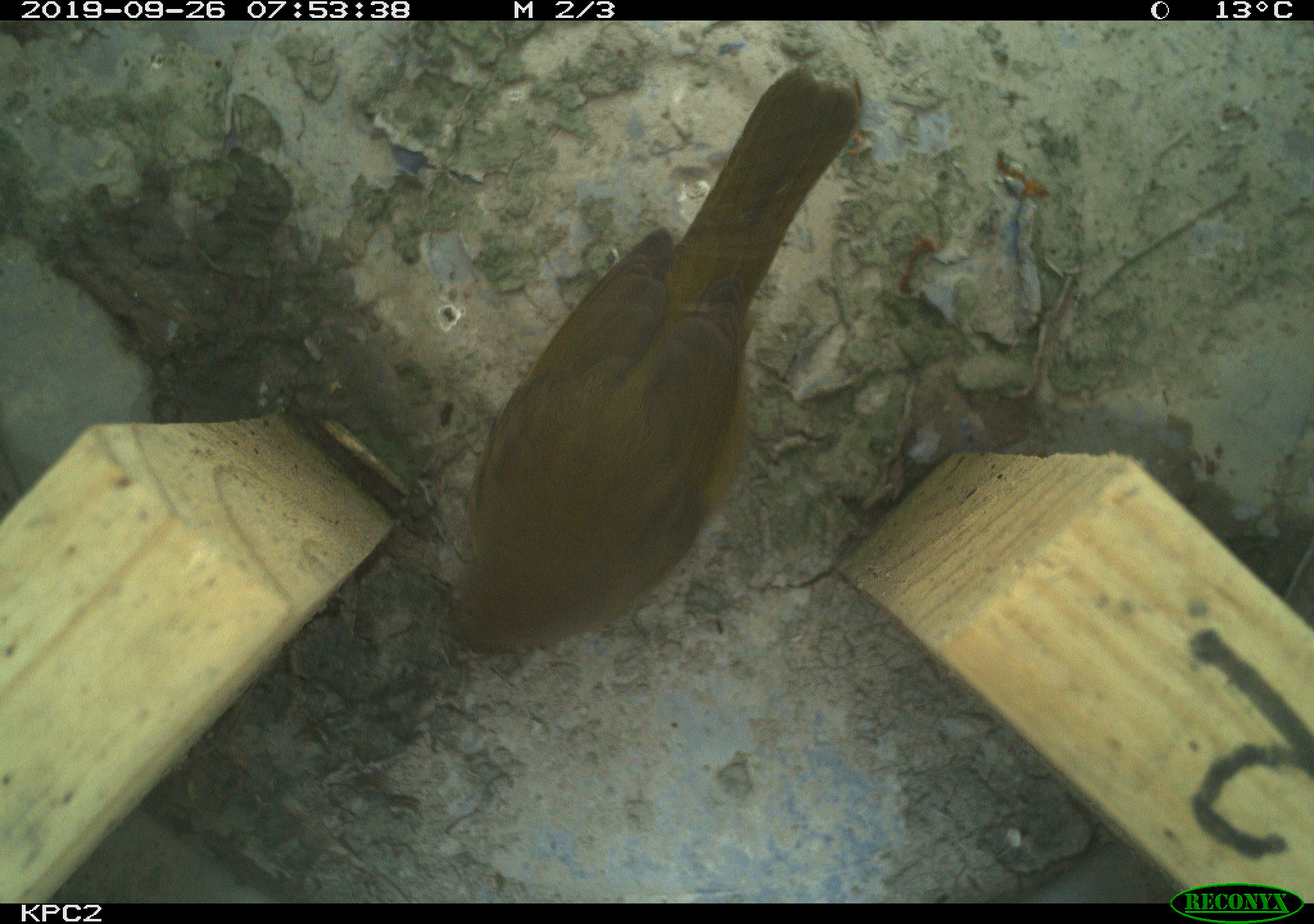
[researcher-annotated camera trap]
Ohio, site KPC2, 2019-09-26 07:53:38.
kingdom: Animalia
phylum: Chordata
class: Aves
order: Passeriformes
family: Parulidae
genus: Geothlypis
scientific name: Geothlypis trichas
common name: common yellowthroat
Common yellowthroat (Geothlypis trichas).